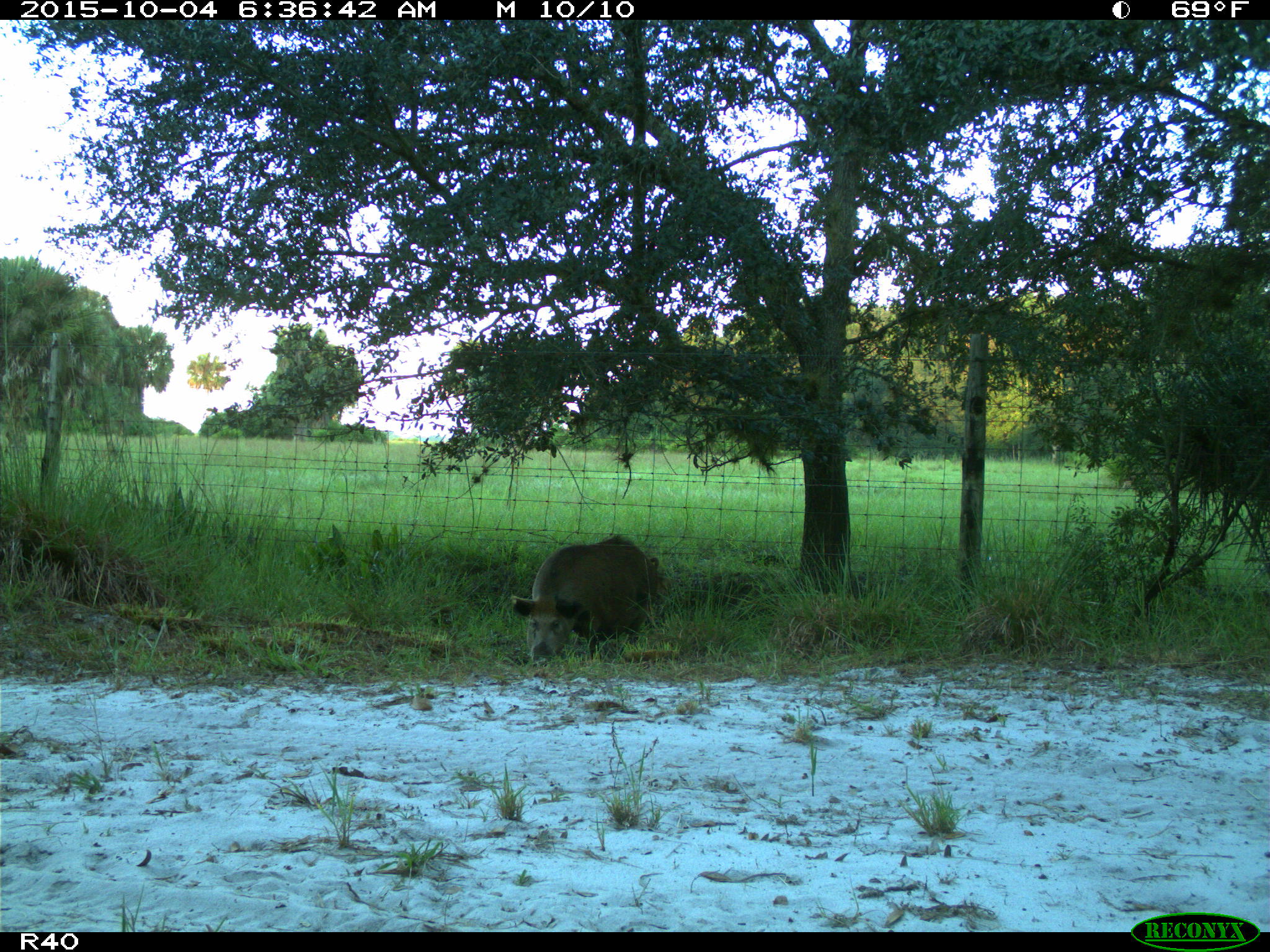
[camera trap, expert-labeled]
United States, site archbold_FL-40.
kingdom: Animalia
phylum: Chordata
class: Mammalia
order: Artiodactyla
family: Suidae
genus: Sus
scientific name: Sus scrofa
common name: wild boar